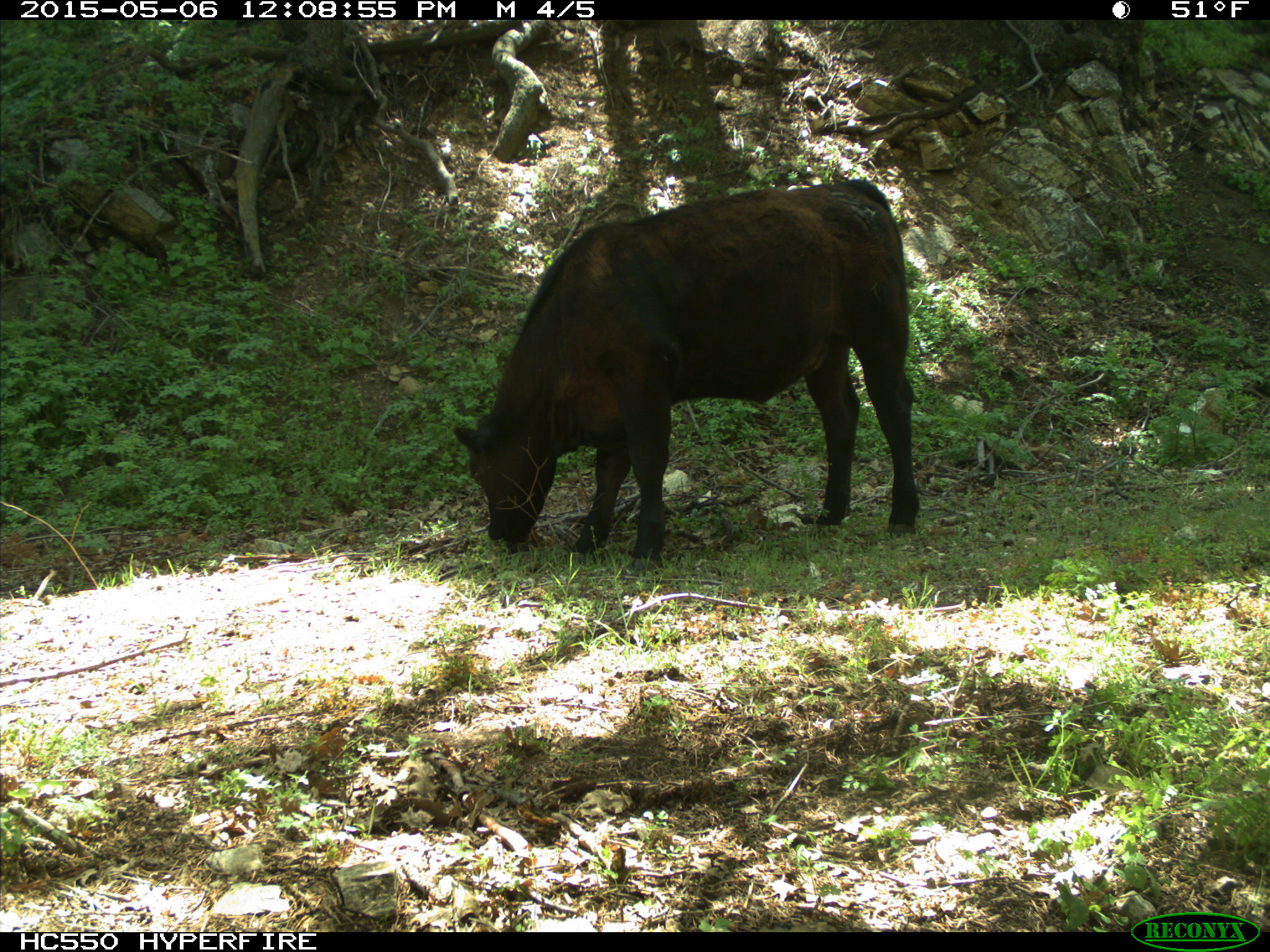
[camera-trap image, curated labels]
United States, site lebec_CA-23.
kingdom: Animalia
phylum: Chordata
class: Mammalia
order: Artiodactyla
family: Bovidae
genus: Bos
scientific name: Bos taurus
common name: domestic cow